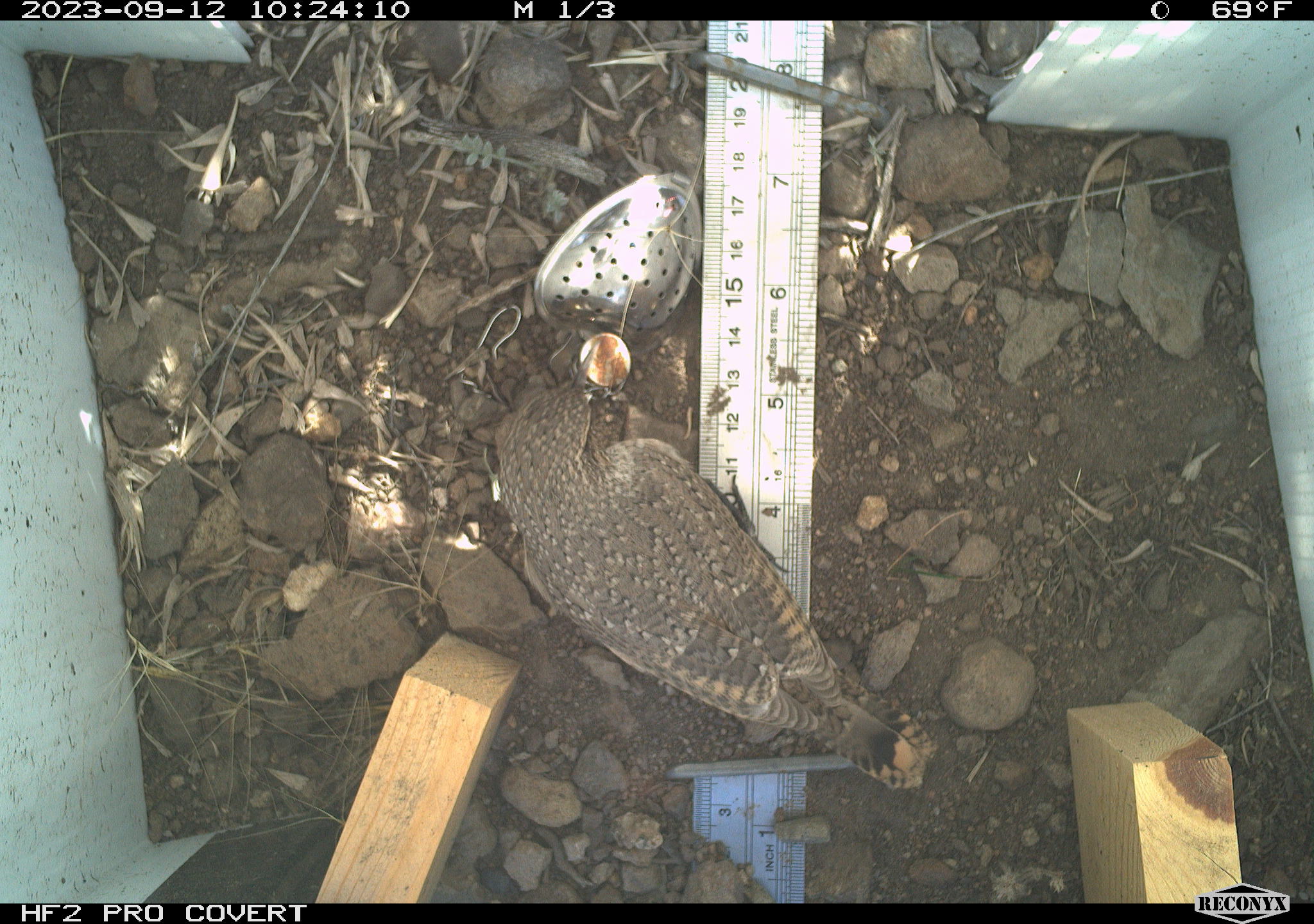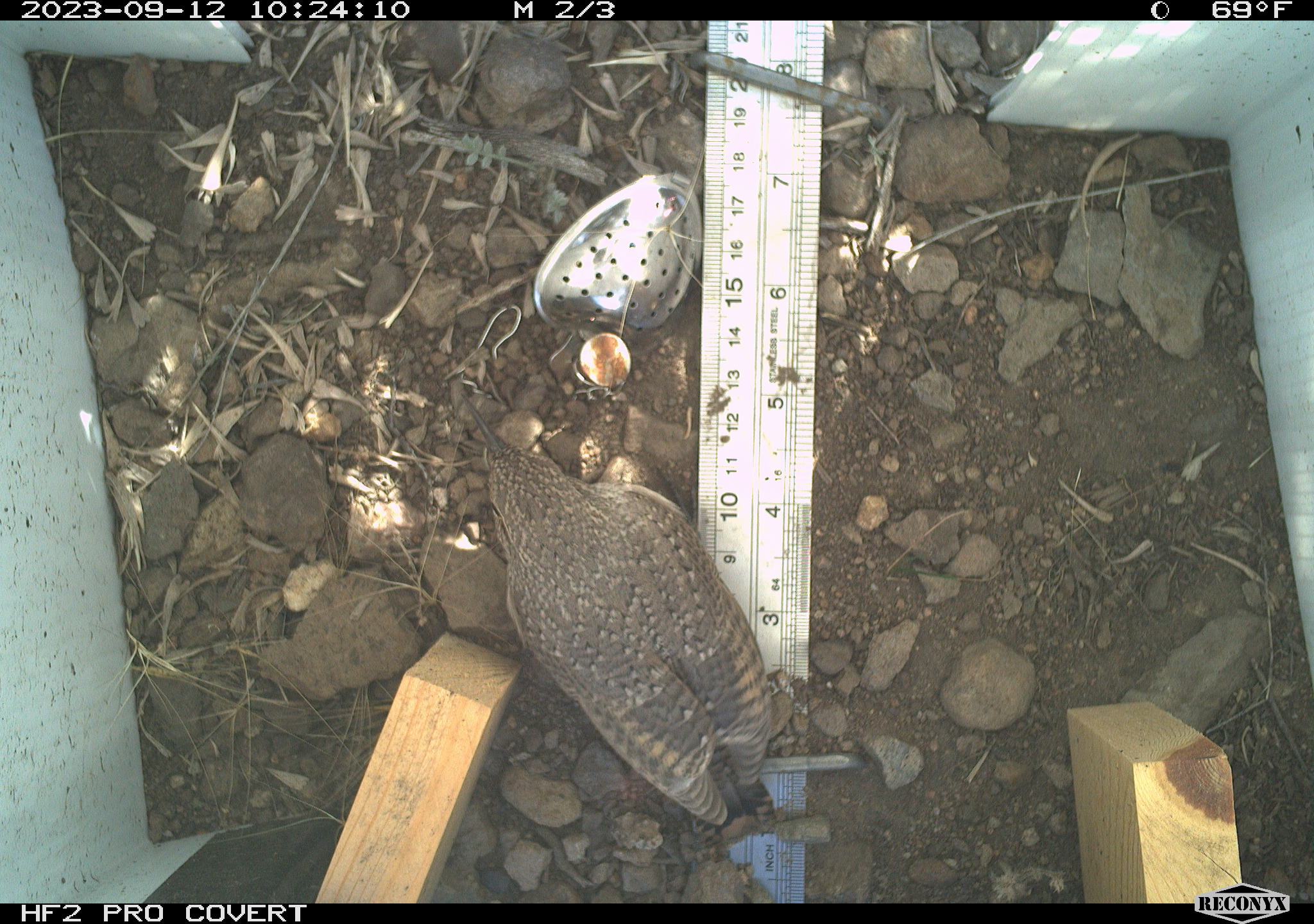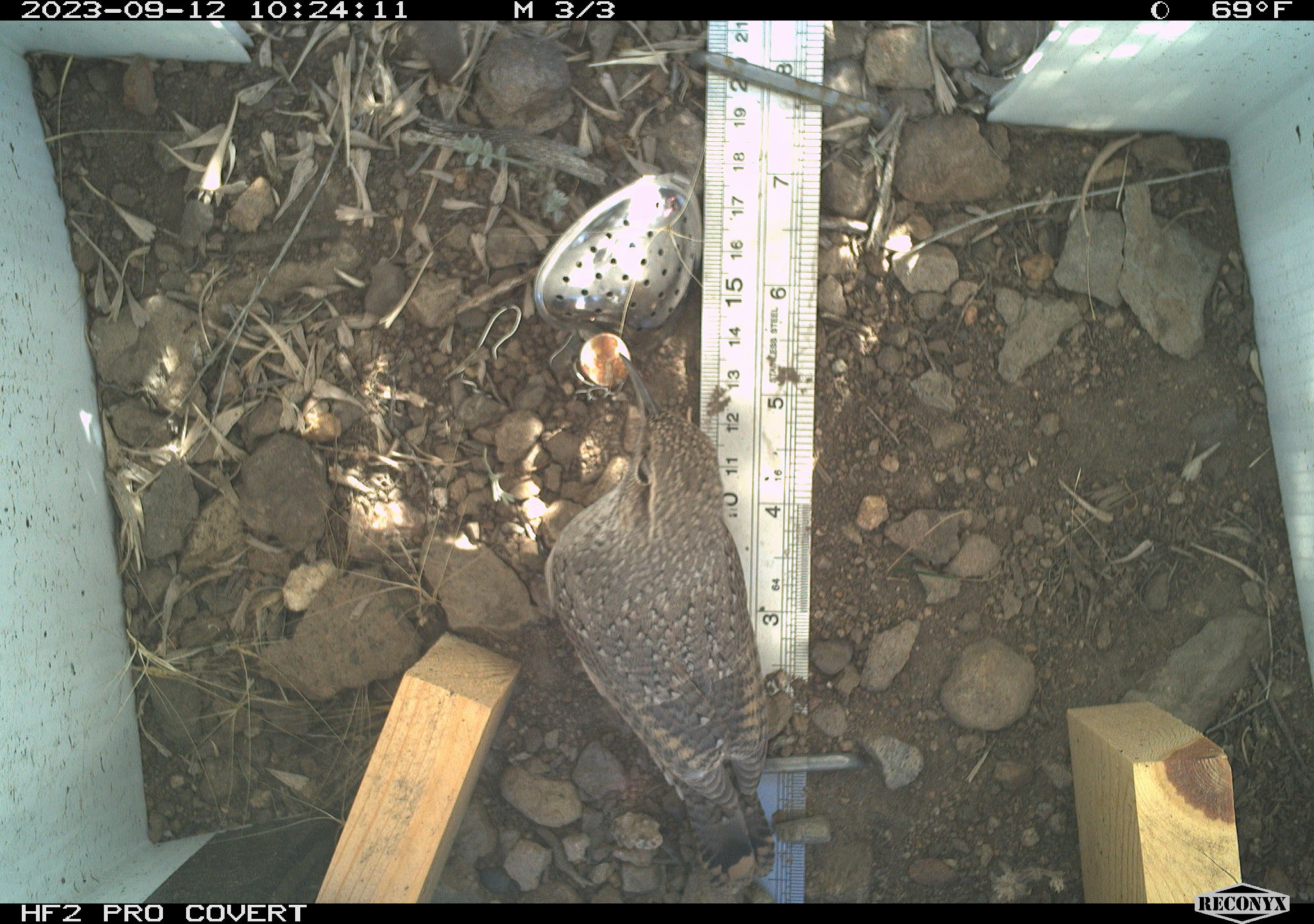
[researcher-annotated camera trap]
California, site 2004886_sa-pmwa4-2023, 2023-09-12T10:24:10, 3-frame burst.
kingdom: Animalia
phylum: Chordata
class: Aves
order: Passeriformes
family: Troglodytidae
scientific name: Troglodytidae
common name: wren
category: troglodytidae family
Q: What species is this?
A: Troglodytidae family (wren) (Troglodytidae).